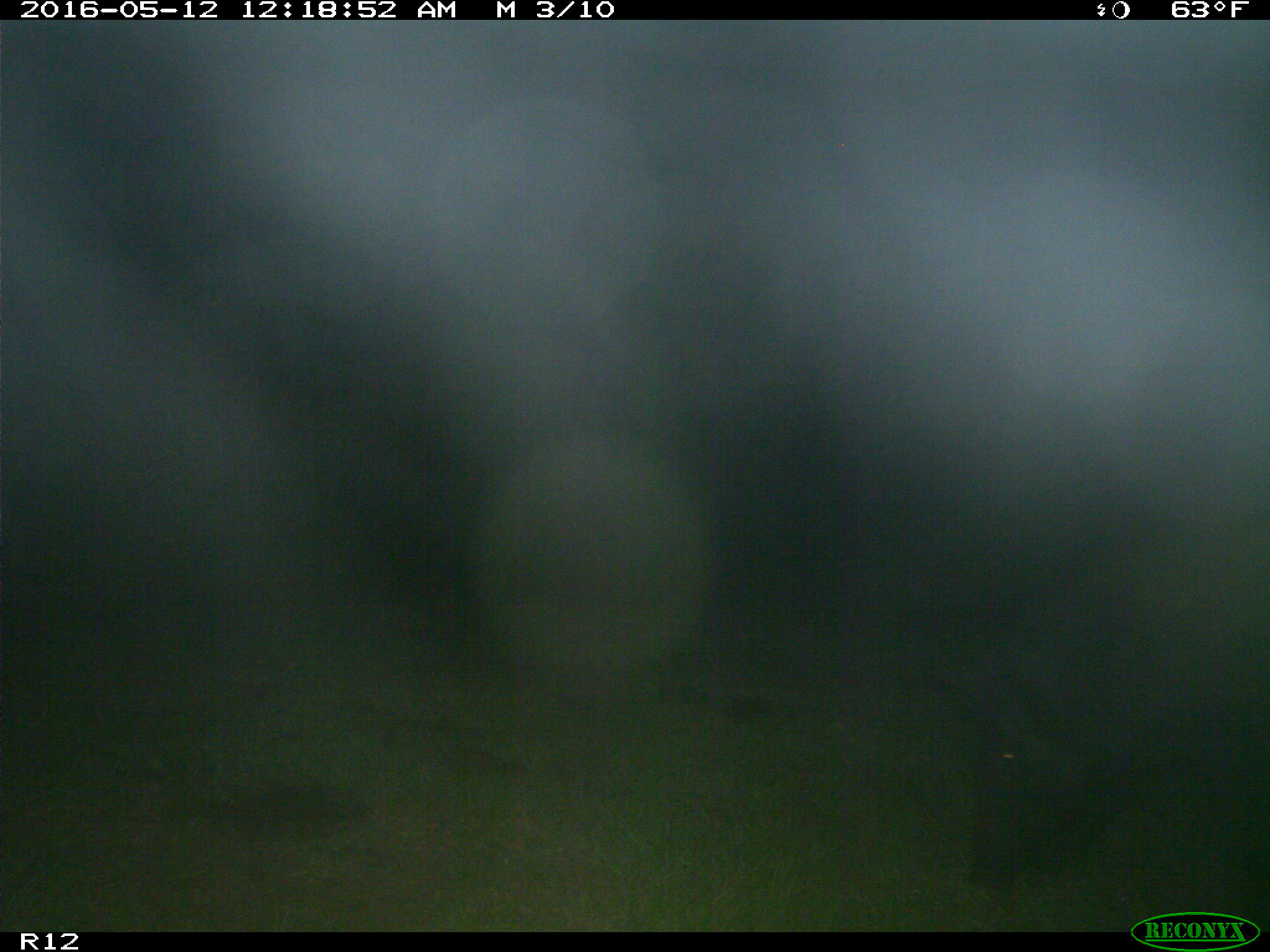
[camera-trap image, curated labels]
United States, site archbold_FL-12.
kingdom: Animalia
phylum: Chordata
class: Mammalia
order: Artiodactyla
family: Suidae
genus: Sus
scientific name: Sus scrofa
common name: wild boar